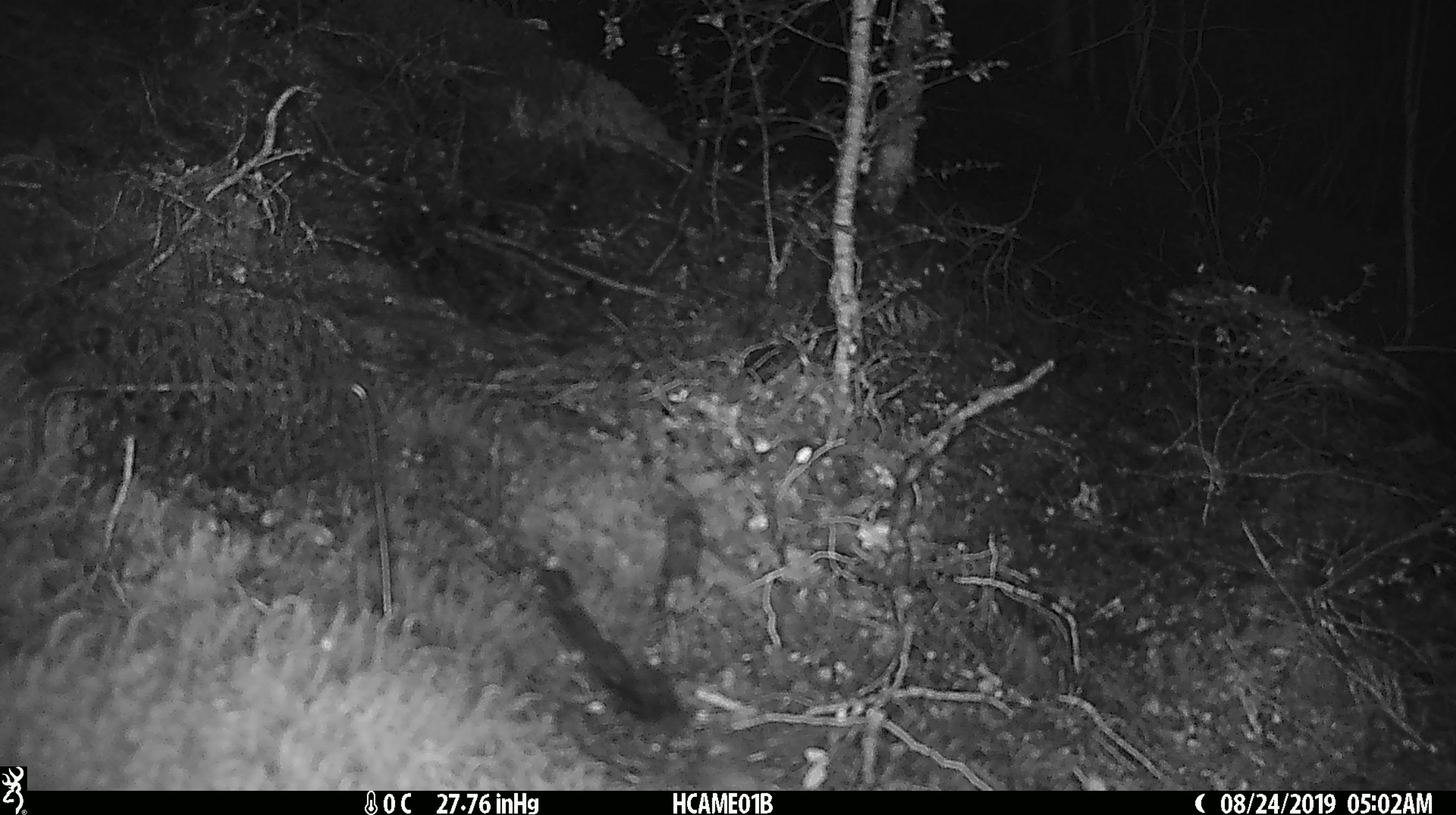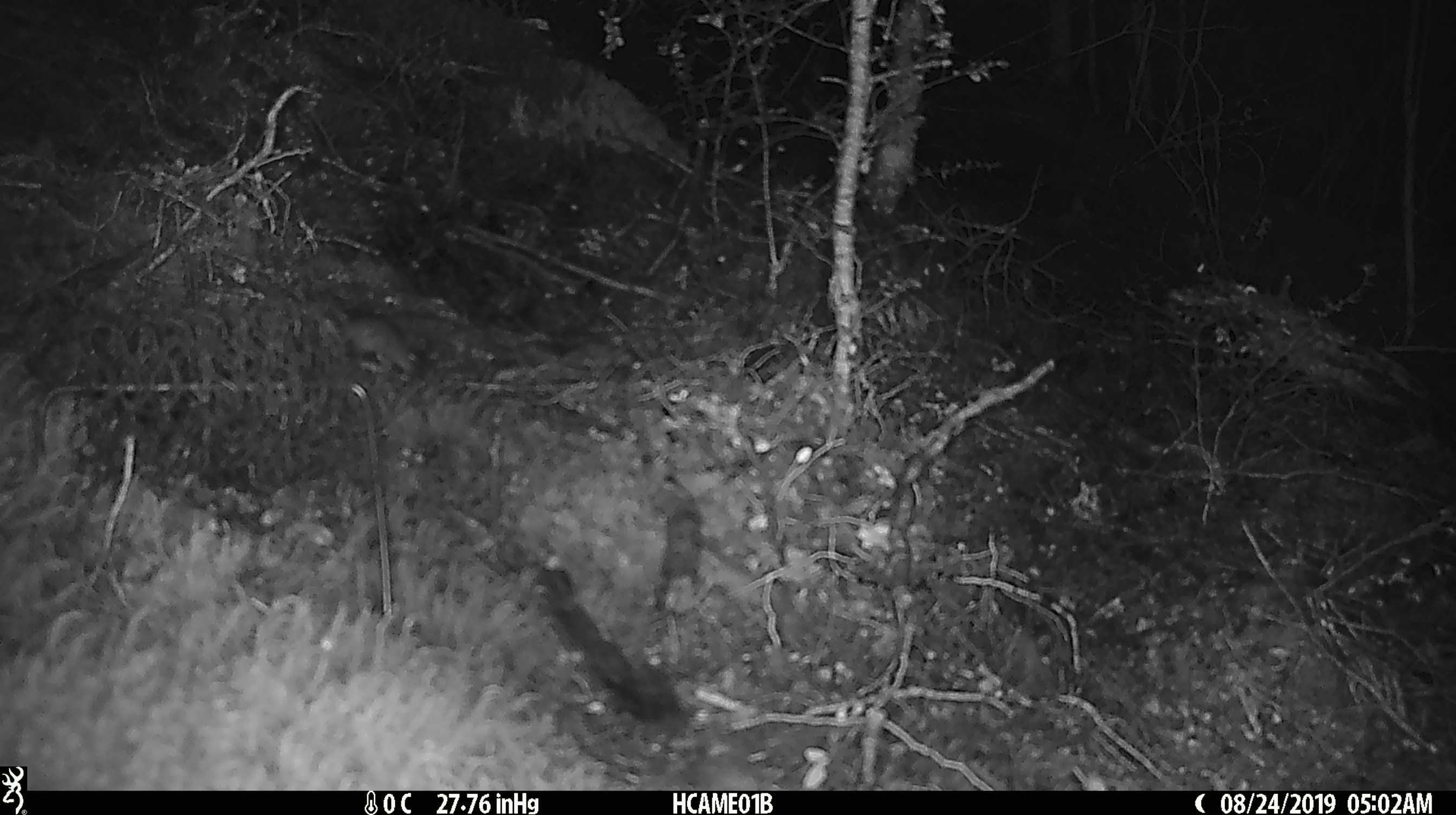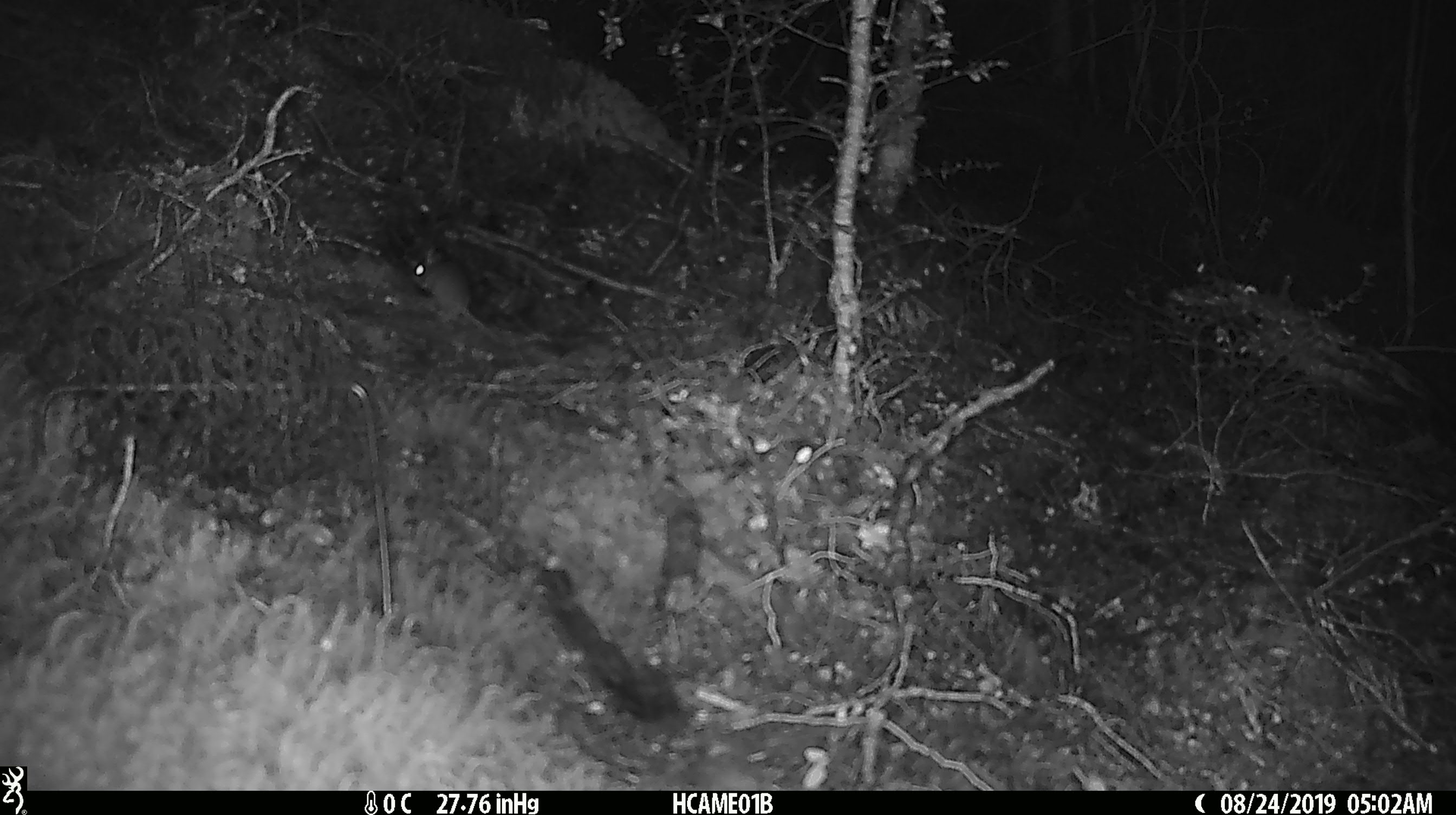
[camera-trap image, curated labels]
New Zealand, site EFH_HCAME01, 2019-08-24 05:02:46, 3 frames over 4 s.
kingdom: Animalia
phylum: Chordata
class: Mammalia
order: Rodentia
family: Muridae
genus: Mus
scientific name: Mus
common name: mouse